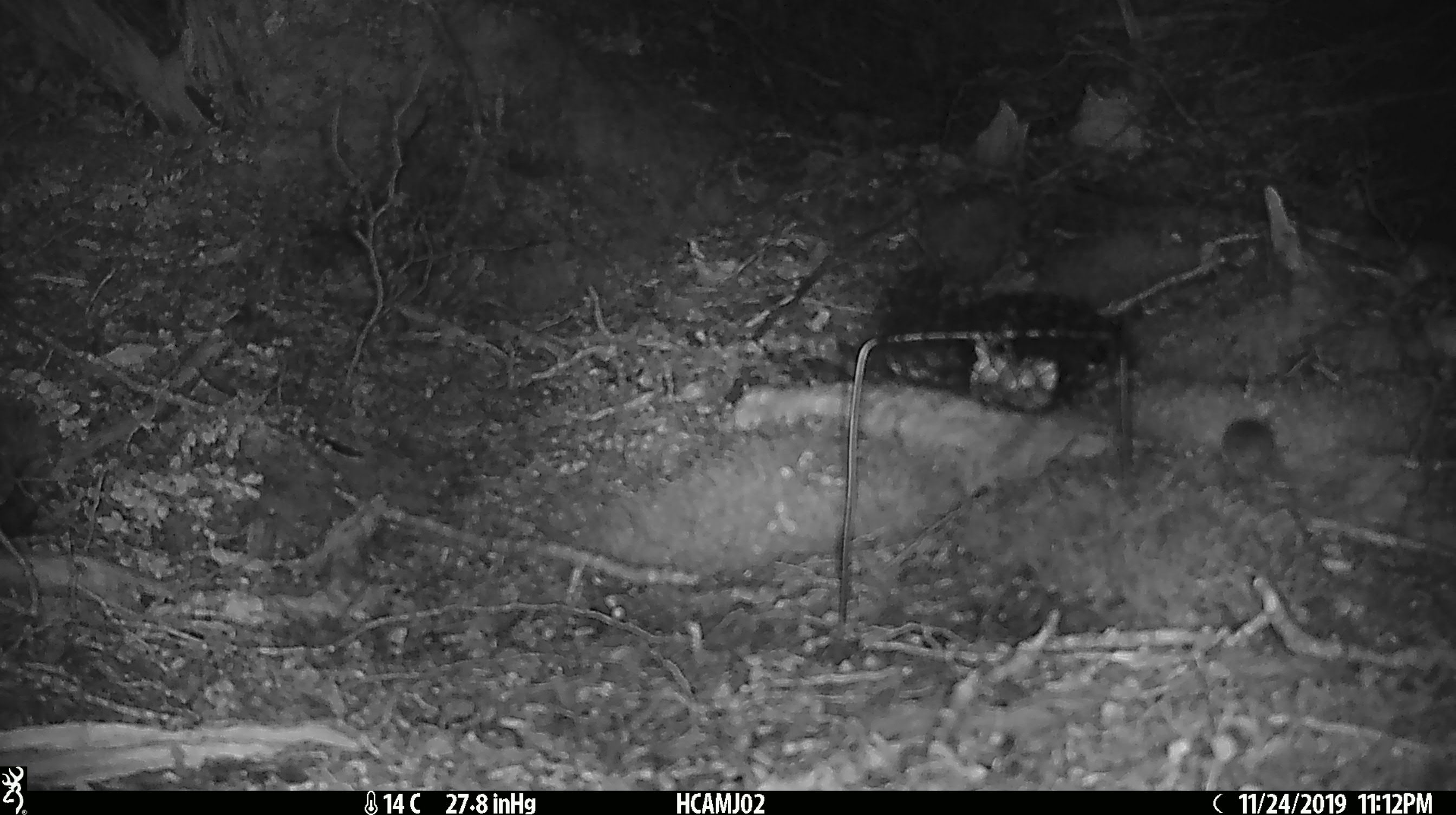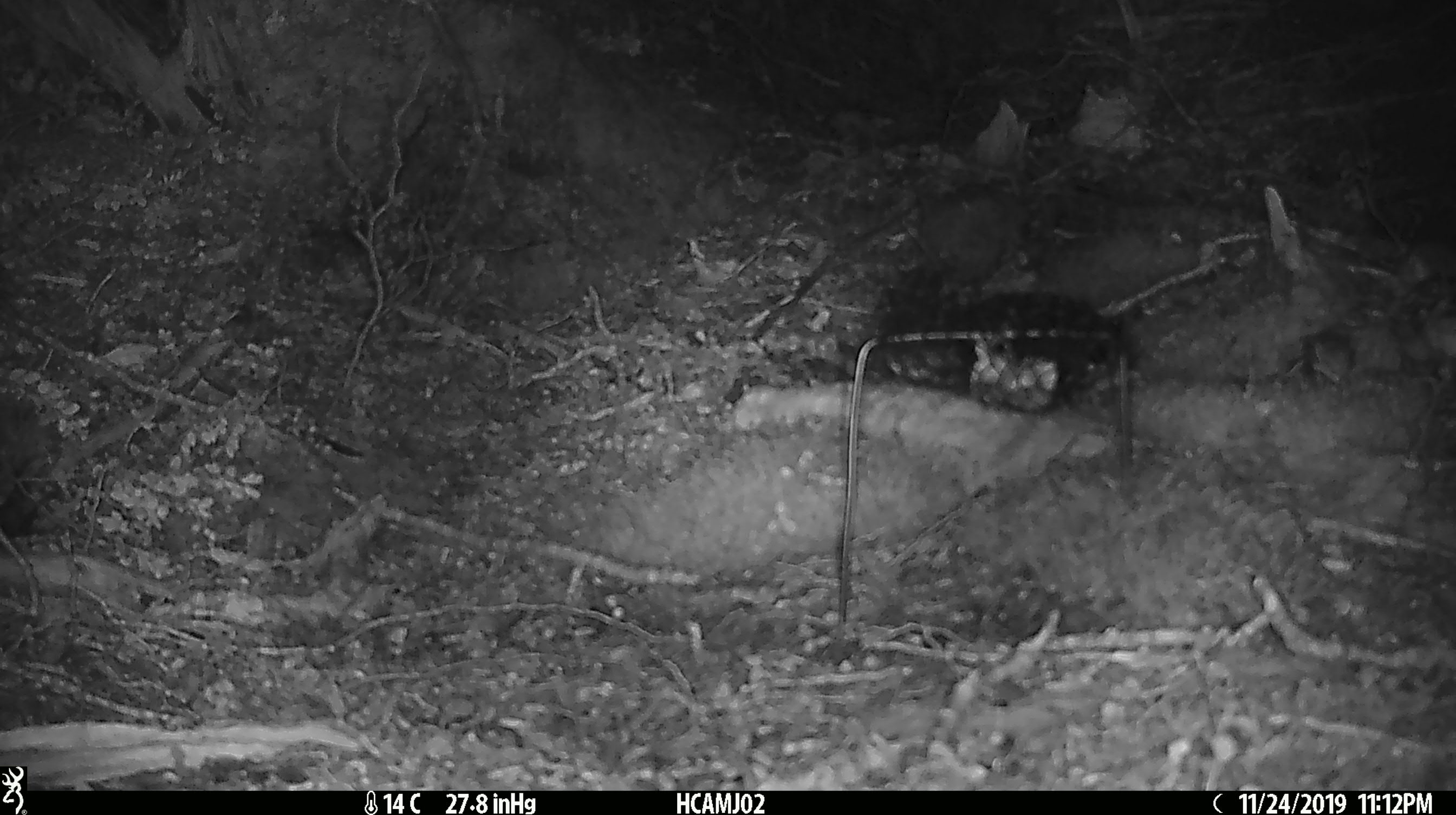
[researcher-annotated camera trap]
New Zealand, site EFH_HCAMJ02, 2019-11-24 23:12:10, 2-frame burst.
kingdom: Animalia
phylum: Chordata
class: Mammalia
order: Rodentia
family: Muridae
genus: Mus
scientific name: Mus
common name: mouse